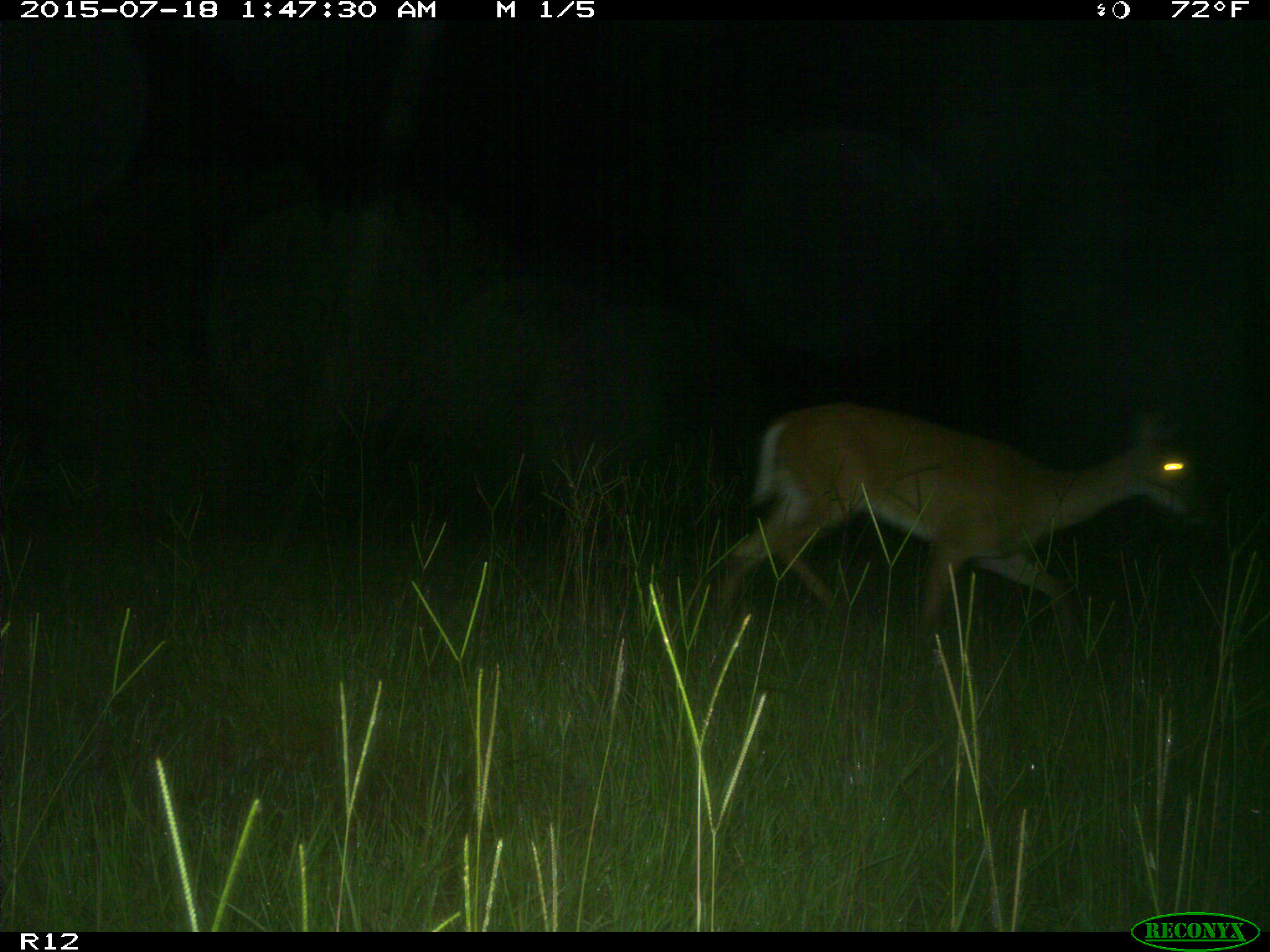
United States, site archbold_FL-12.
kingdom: Animalia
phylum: Chordata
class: Mammalia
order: Artiodactyla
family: Cervidae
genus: Odocoileus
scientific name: Odocoileus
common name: deer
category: unidentified deer